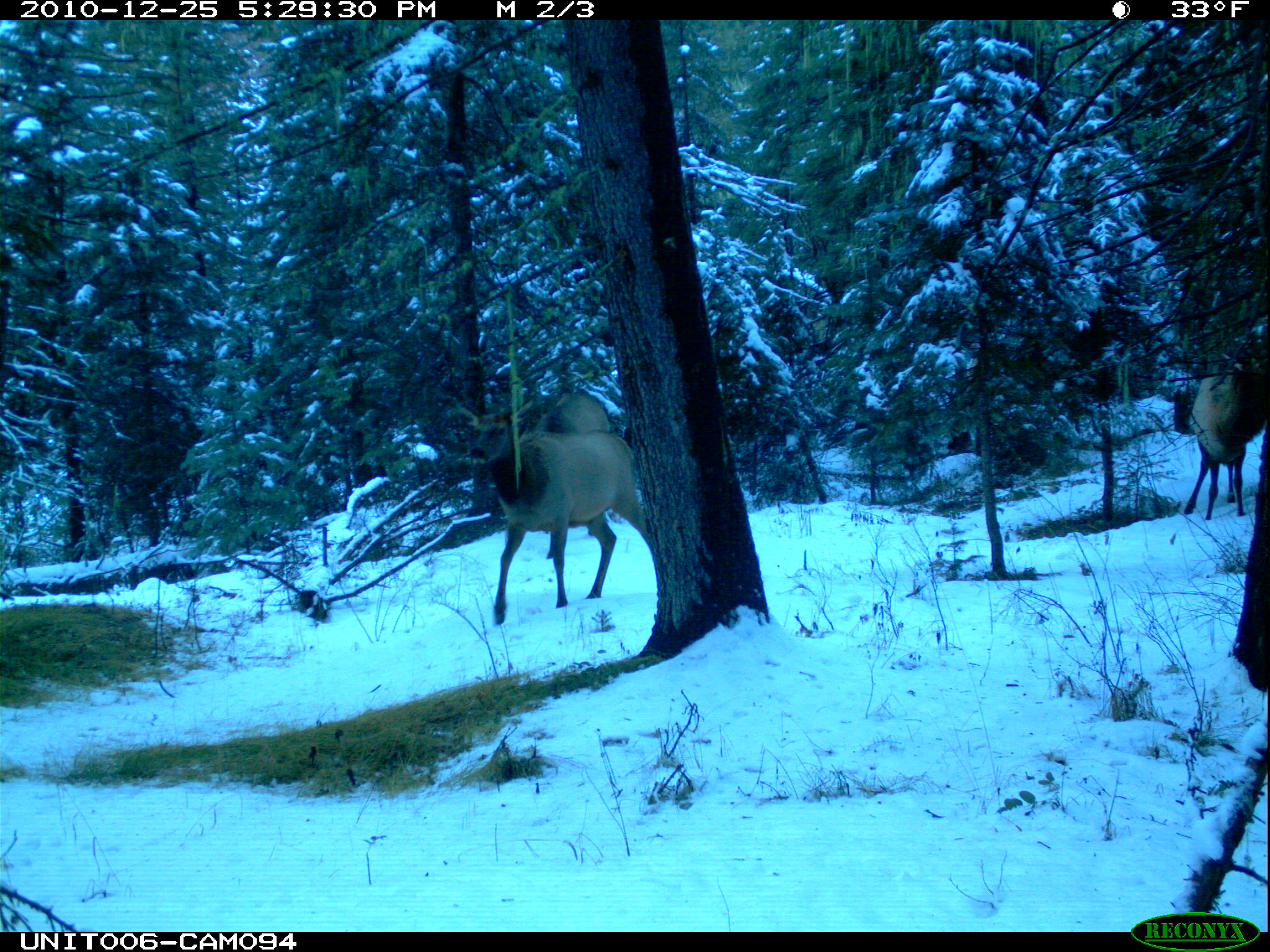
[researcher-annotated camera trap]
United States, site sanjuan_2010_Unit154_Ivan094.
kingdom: Animalia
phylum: Chordata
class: Mammalia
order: Artiodactyla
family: Cervidae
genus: Cervus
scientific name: Cervus elaphus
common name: red deer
Cervus elaphus (red deer).